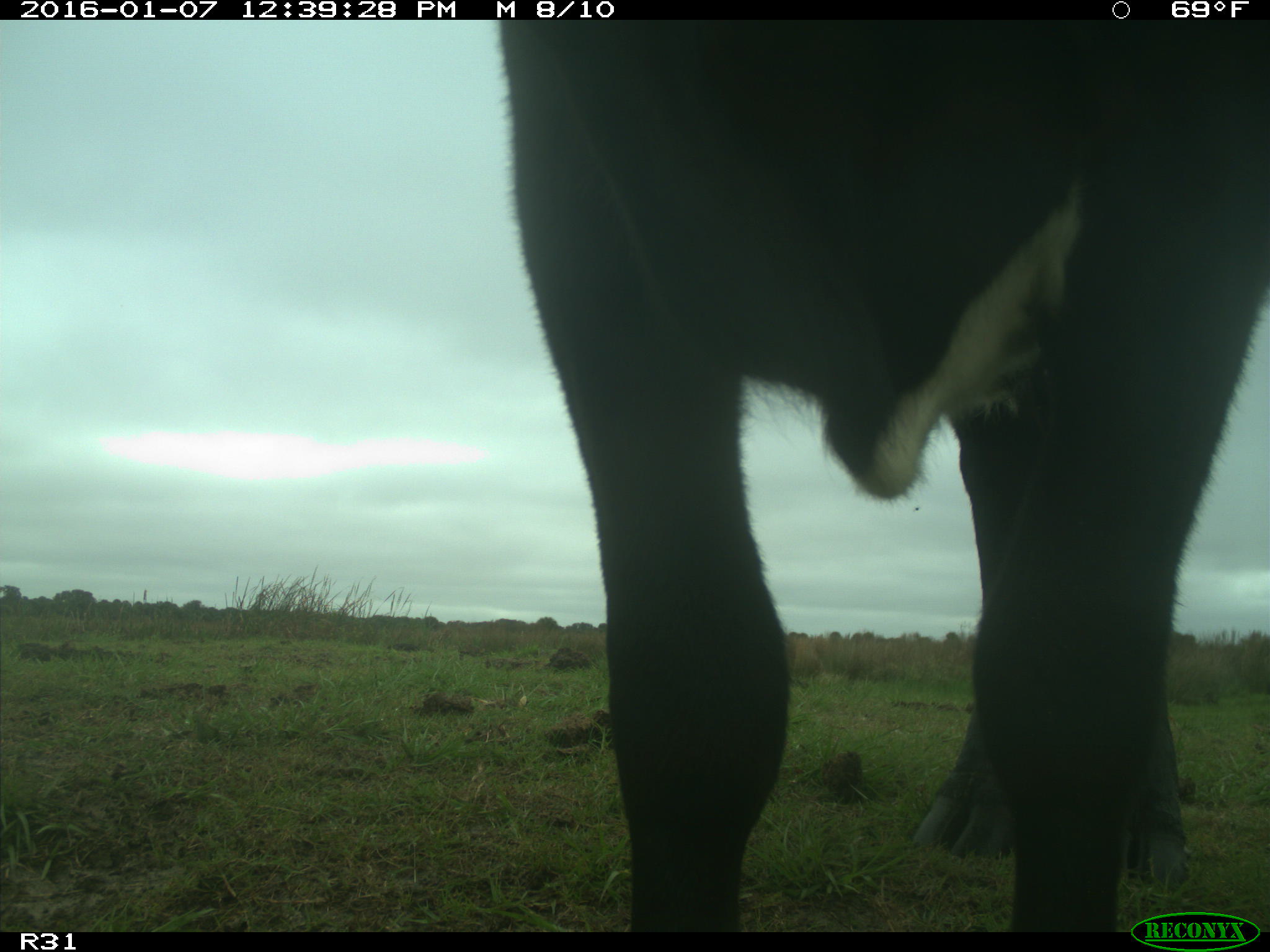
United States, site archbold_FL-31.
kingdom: Animalia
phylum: Chordata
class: Mammalia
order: Artiodactyla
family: Bovidae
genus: Bos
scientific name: Bos taurus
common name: domestic cow